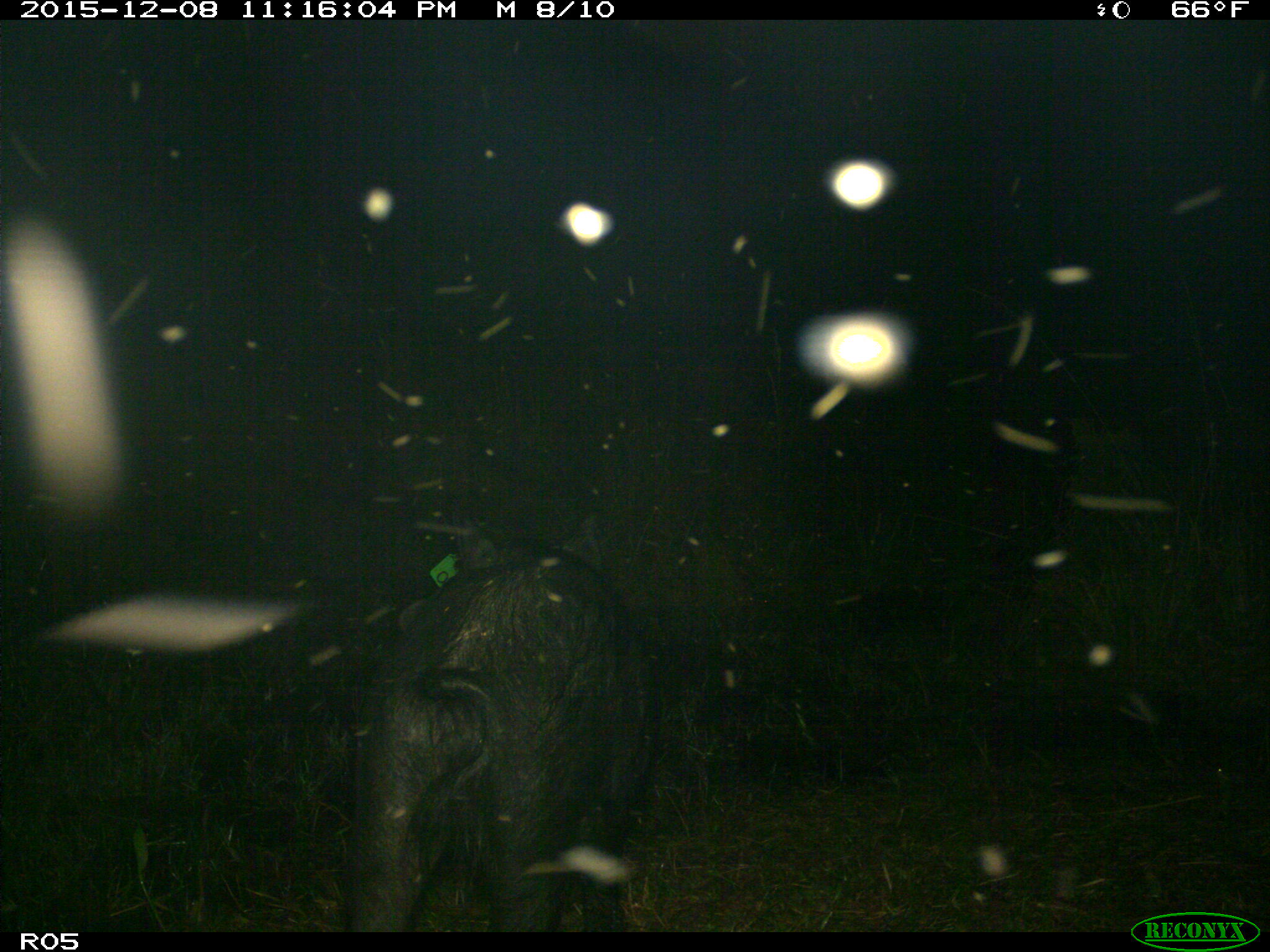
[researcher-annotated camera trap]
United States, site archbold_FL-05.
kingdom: Animalia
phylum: Chordata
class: Mammalia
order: Artiodactyla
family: Suidae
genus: Sus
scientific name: Sus scrofa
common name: wild boar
Sus scrofa (wild boar).